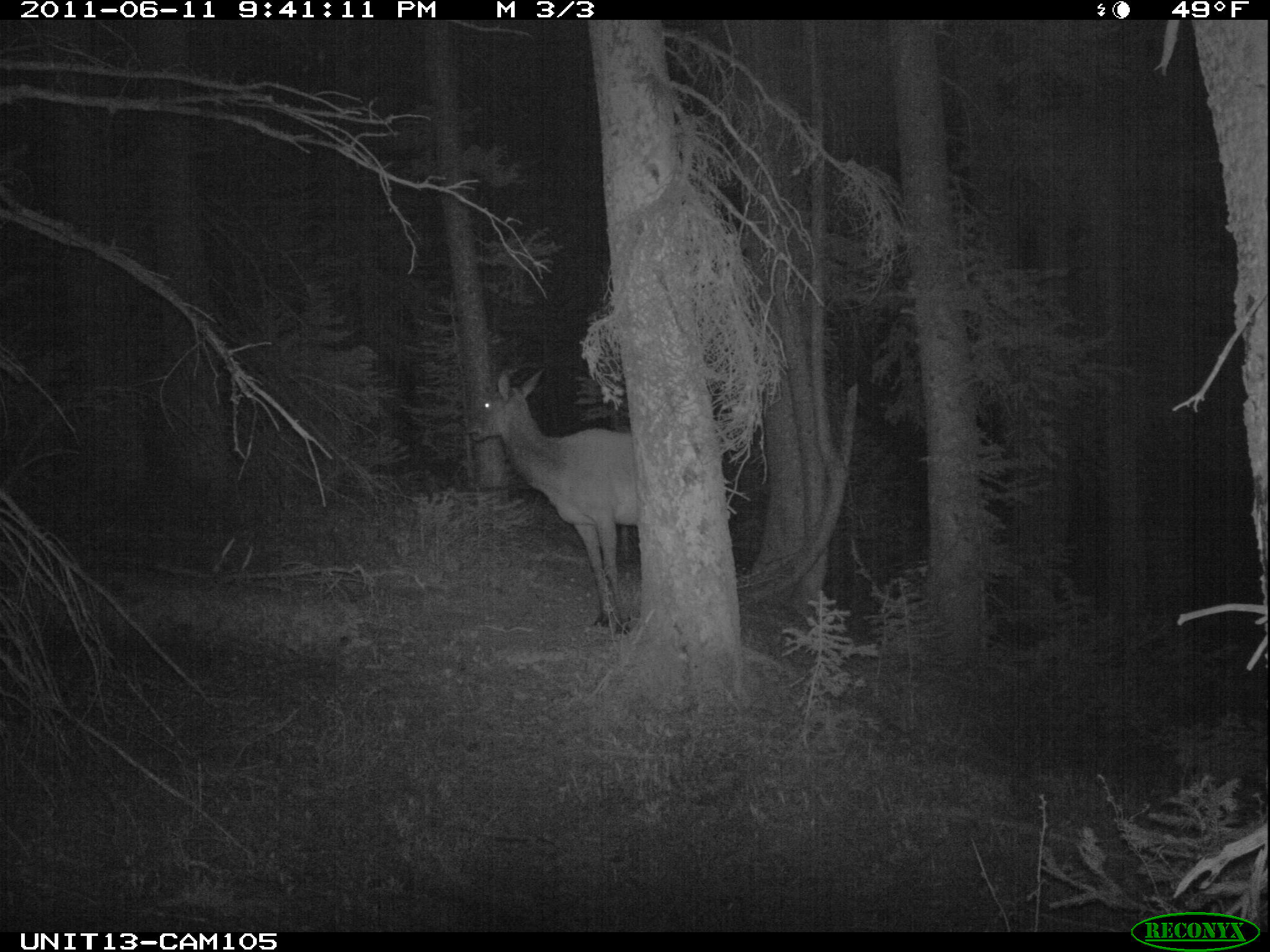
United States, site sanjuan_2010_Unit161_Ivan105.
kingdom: Animalia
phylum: Chordata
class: Mammalia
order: Artiodactyla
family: Cervidae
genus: Cervus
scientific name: Cervus elaphus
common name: red deer